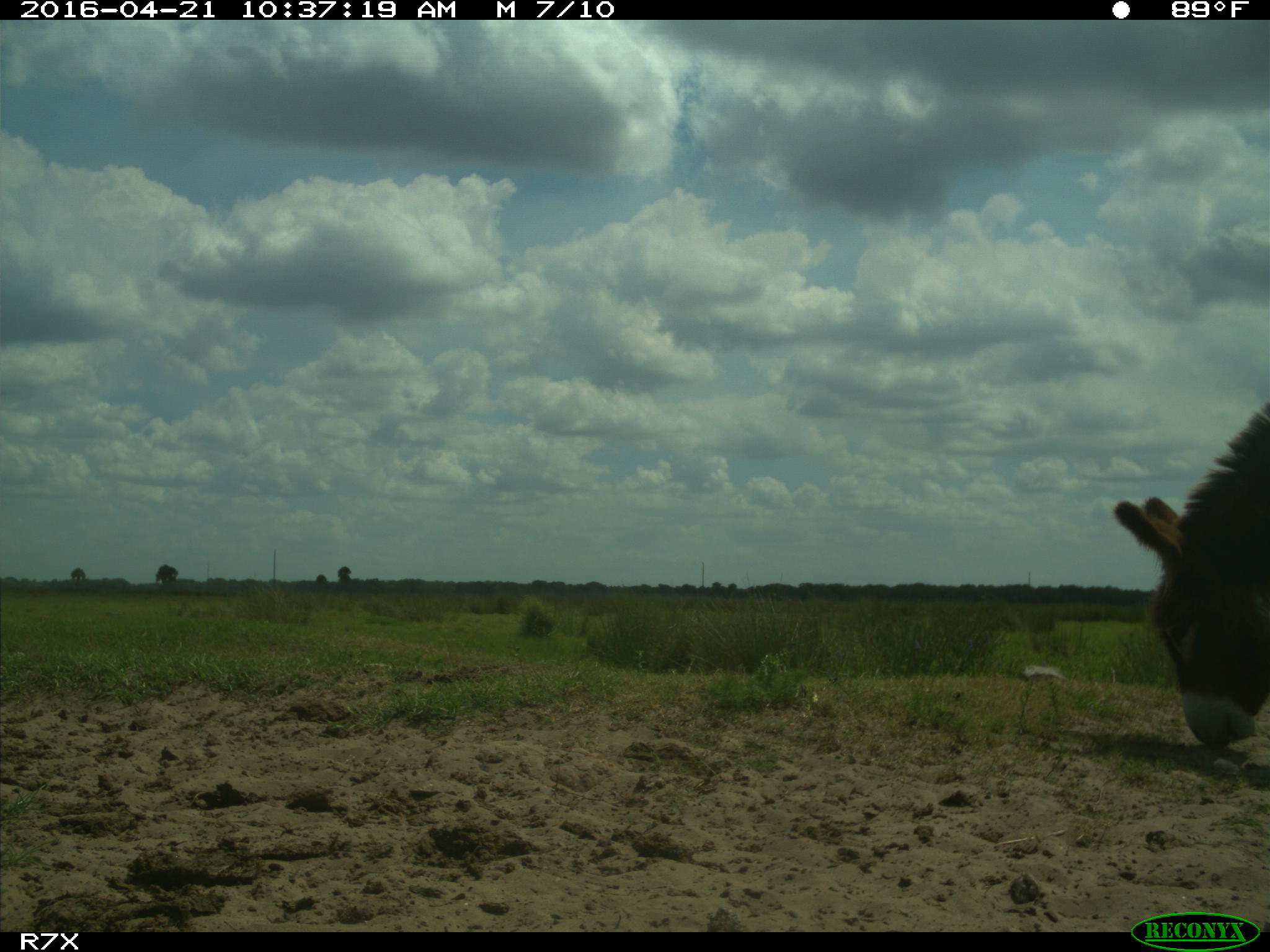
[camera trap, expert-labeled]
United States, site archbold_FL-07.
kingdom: Animalia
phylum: Chordata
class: Mammalia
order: Artiodactyla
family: Bovidae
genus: Bos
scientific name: Bos taurus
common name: domestic cow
Bos taurus (domestic cow).